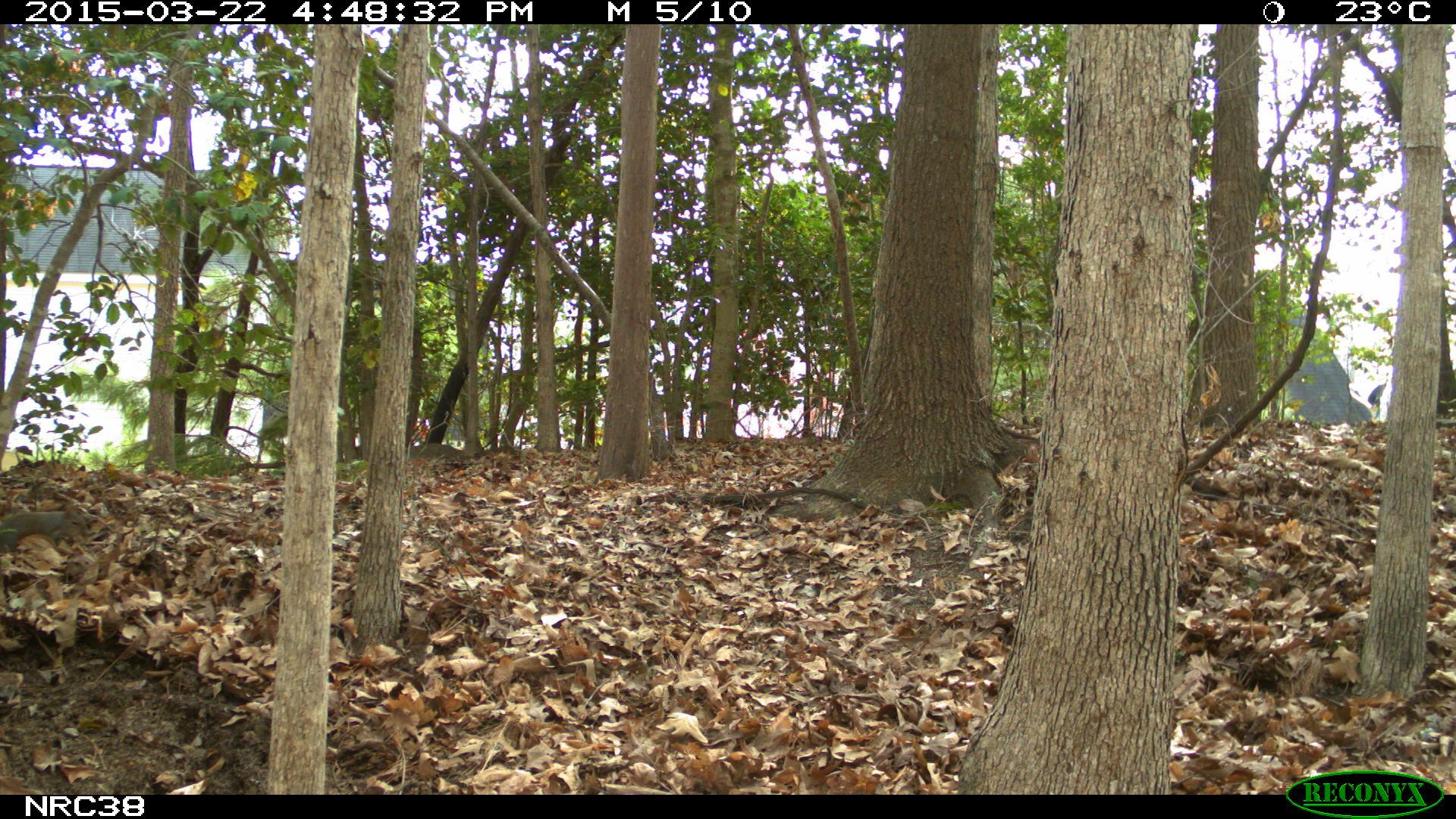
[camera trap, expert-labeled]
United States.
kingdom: Animalia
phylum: Chordata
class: Mammalia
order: Rodentia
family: Sciuridae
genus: Sciurus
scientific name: Sciurus carolinensis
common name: eastern gray squirrel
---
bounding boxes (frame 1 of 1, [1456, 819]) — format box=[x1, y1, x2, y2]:
Eastern Gray Squirrel: box=[0, 502, 90, 553]